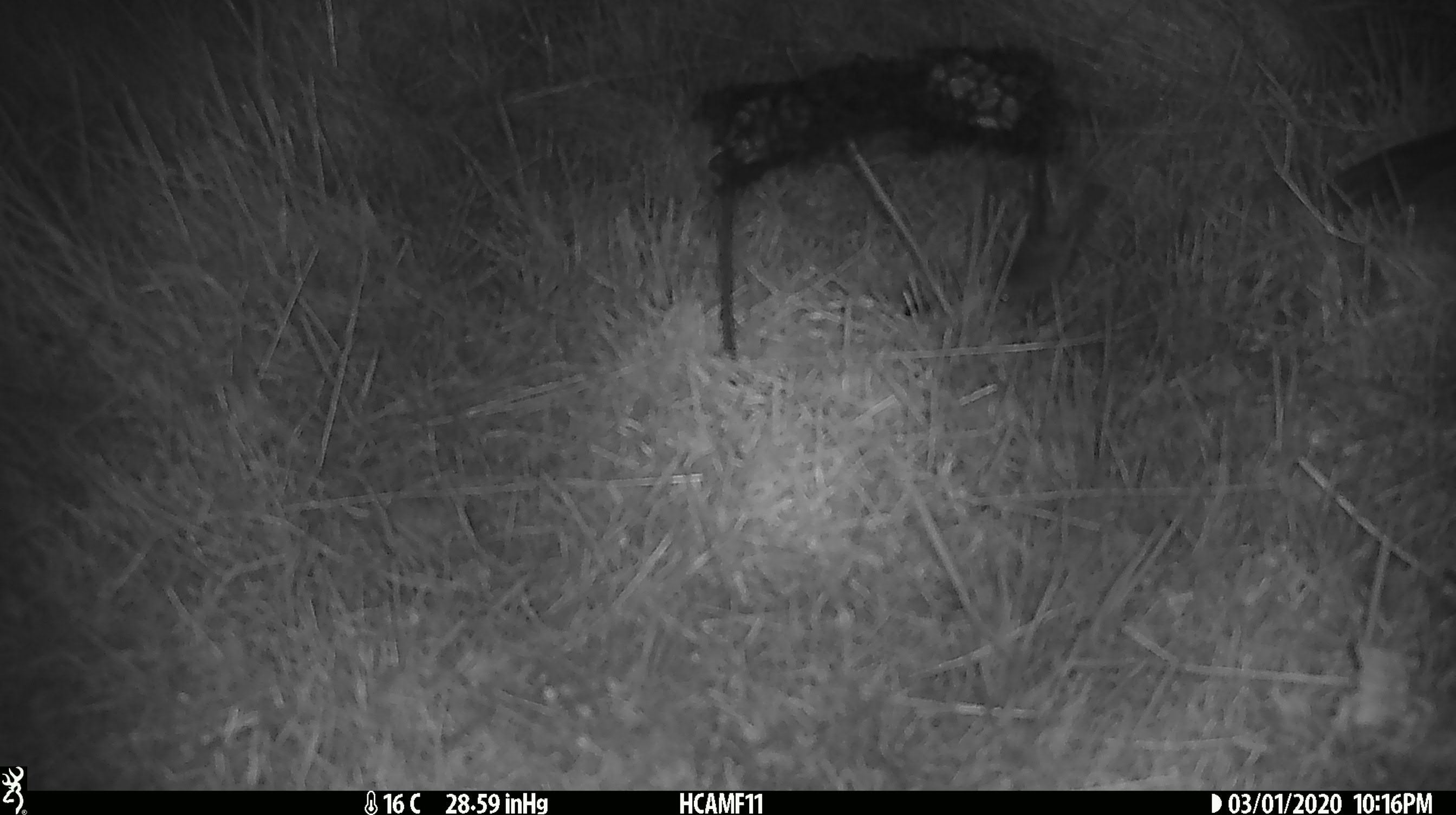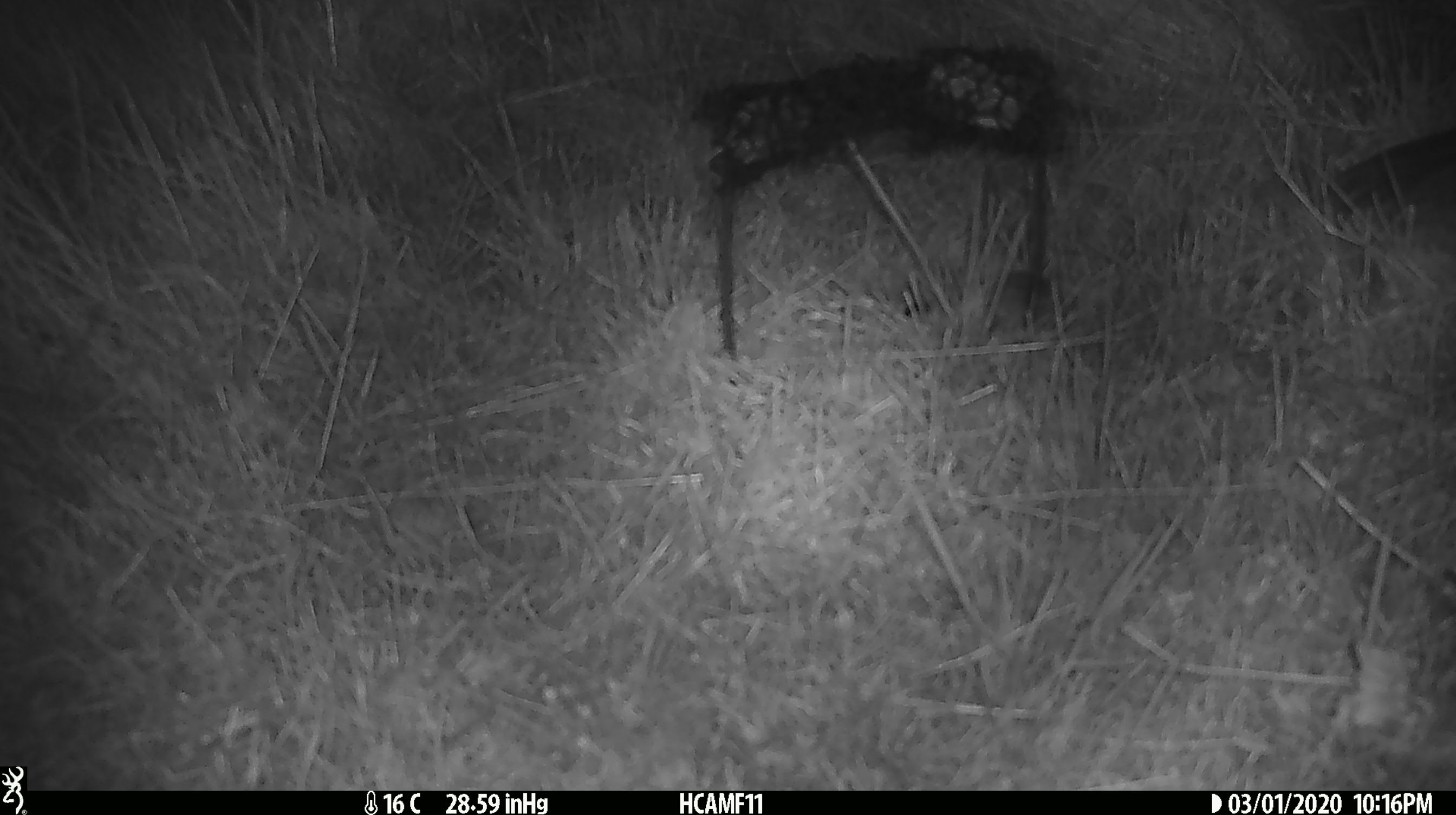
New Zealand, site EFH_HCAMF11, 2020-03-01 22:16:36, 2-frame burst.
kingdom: Animalia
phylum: Chordata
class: Mammalia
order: Rodentia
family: Muridae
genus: Mus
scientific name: Mus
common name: mouse